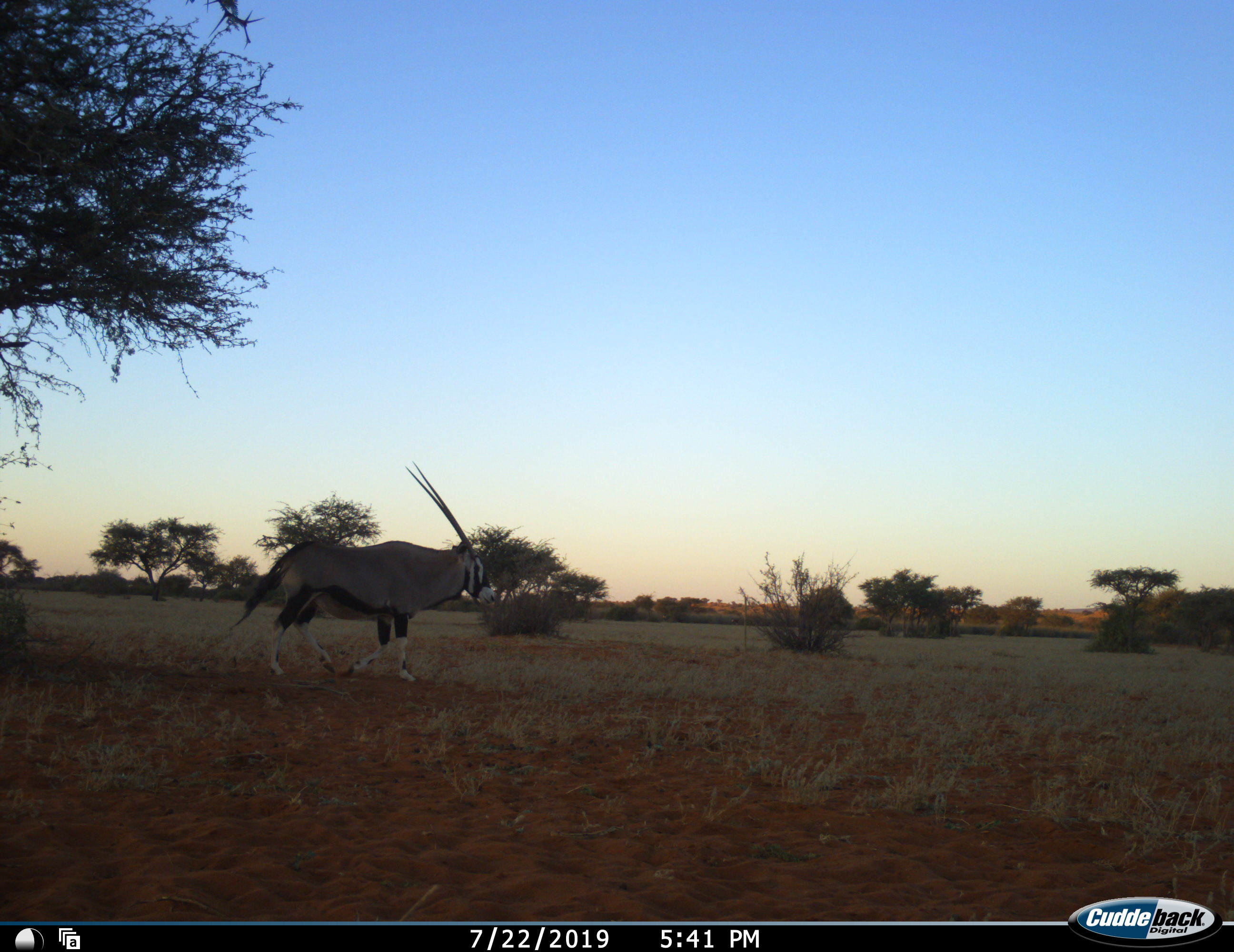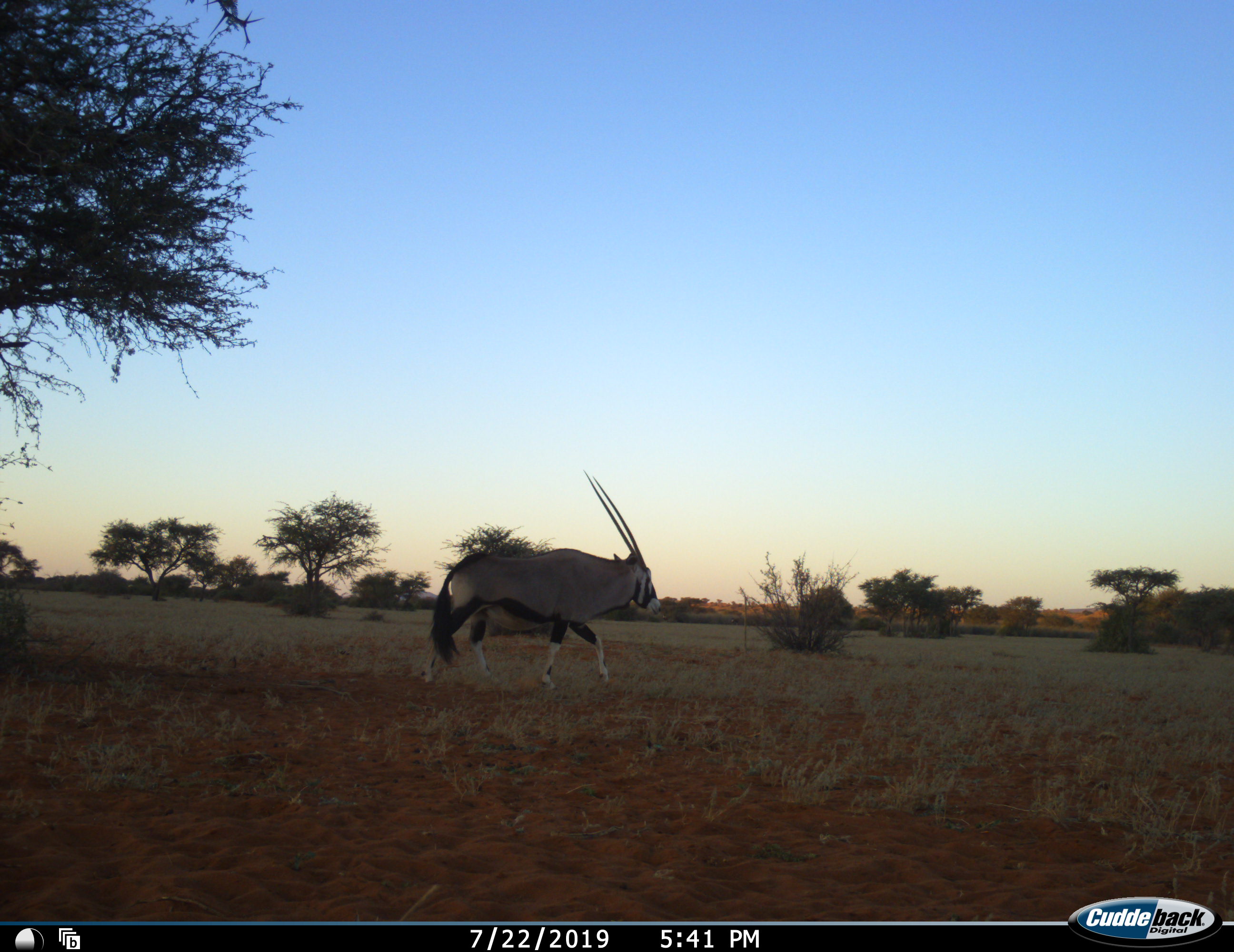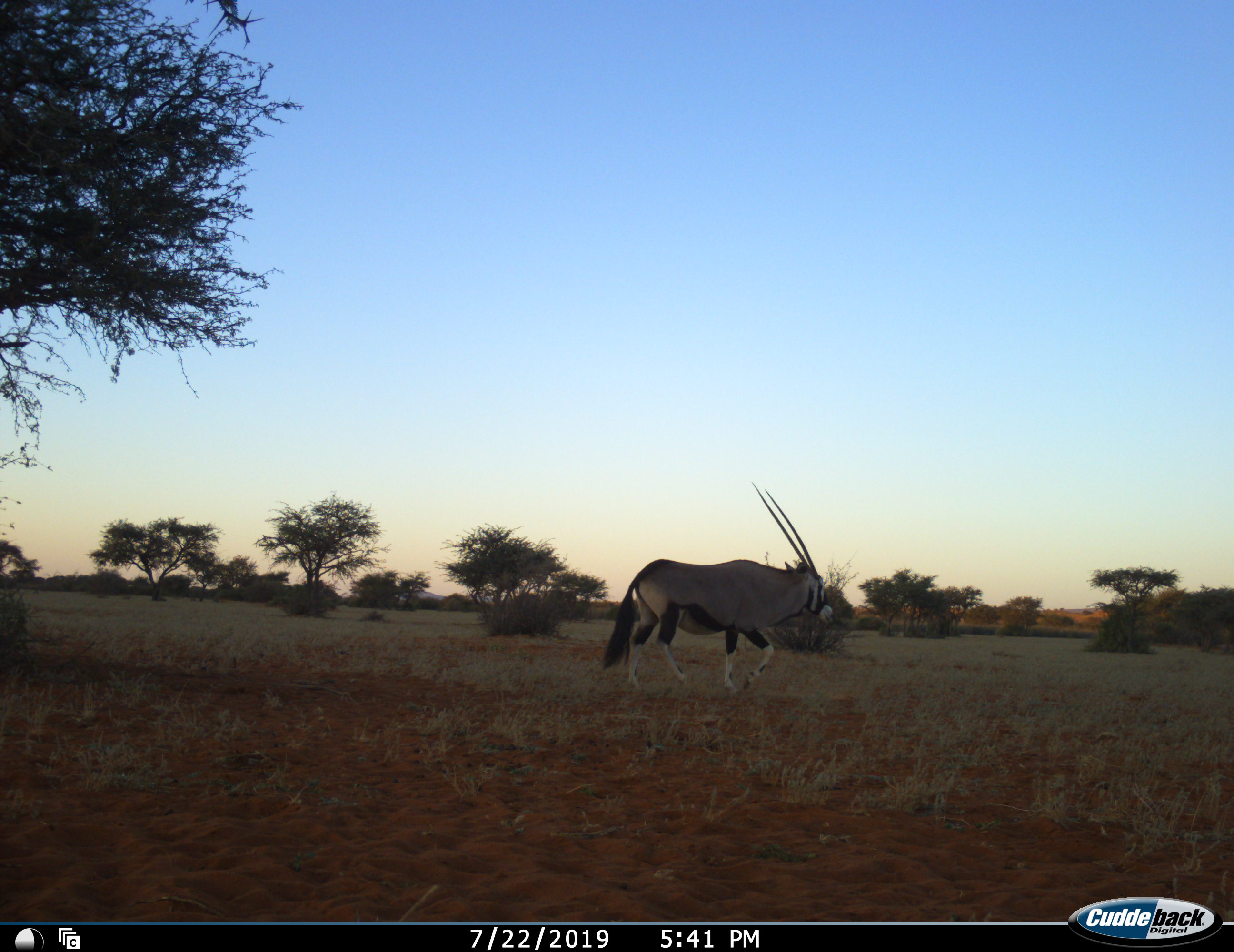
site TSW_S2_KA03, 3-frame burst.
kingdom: Animalia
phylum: Chordata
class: Mammalia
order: Artiodactyla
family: Bovidae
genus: Oryx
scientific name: Oryx gazella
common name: gemsbok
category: oryx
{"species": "oryx (gemsbok) (Oryx gazella)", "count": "1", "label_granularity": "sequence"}